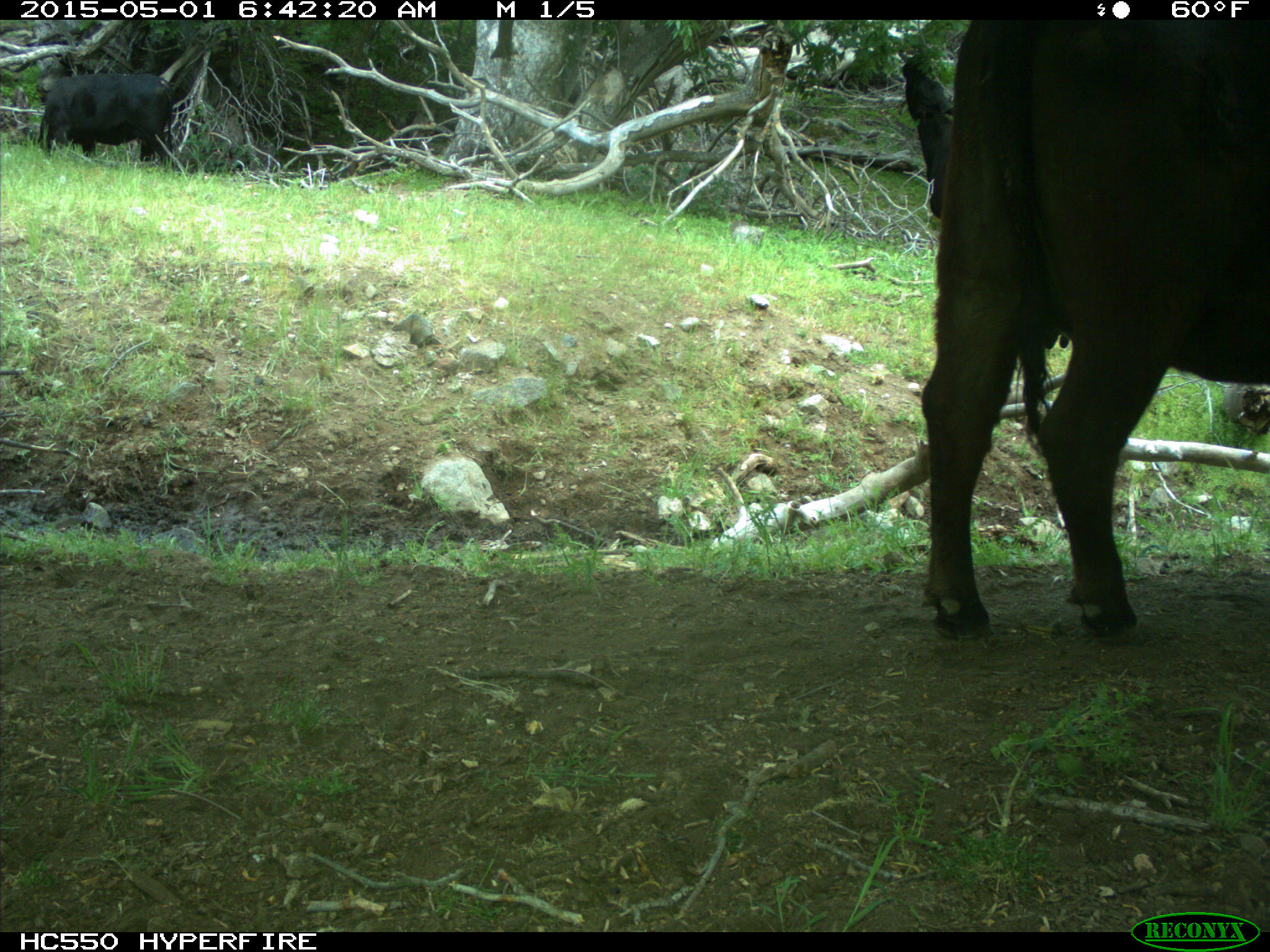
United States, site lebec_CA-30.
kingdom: Animalia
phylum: Chordata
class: Mammalia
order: Artiodactyla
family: Bovidae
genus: Bos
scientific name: Bos taurus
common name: domestic cow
Bos taurus (domestic cow).